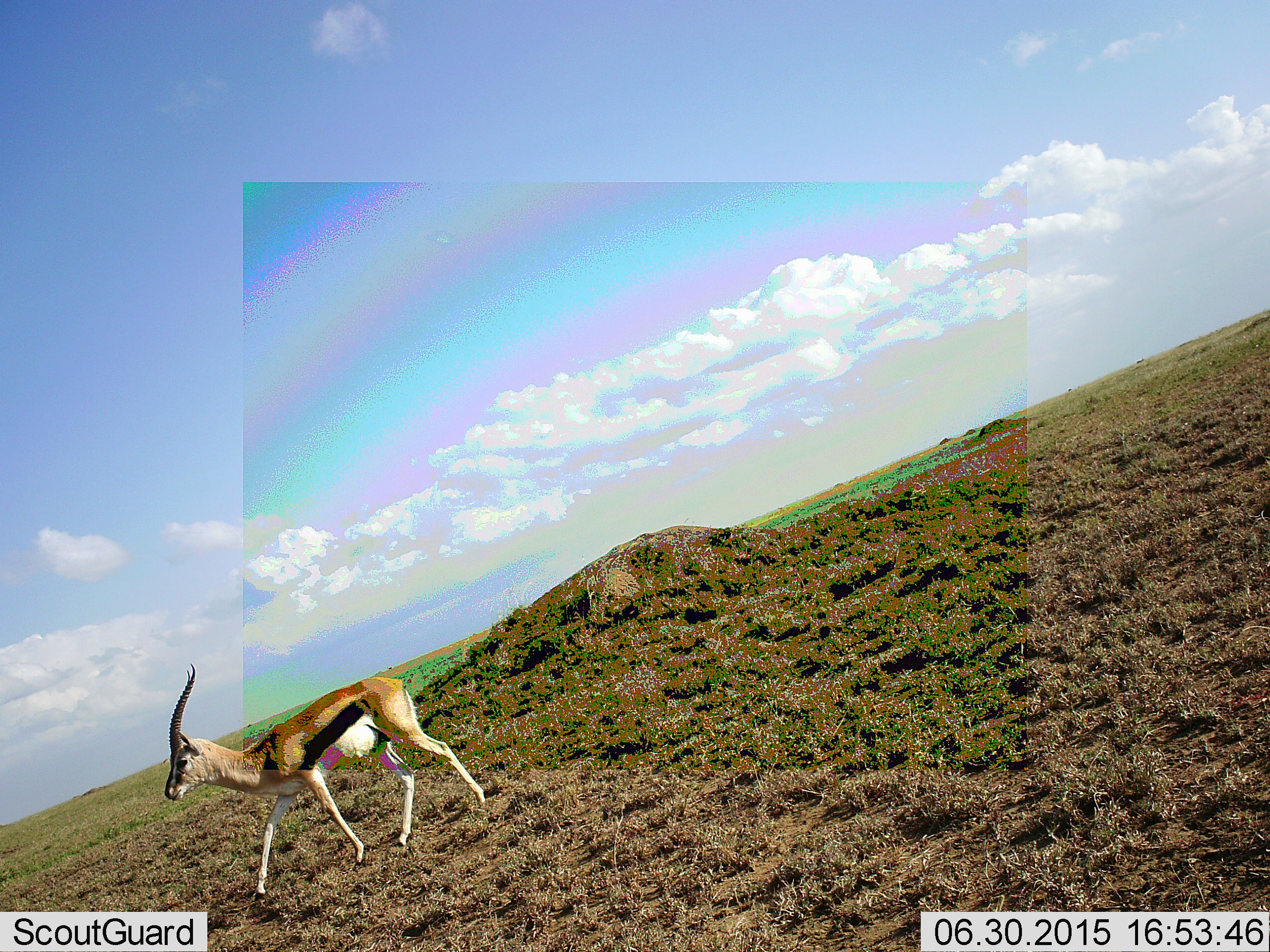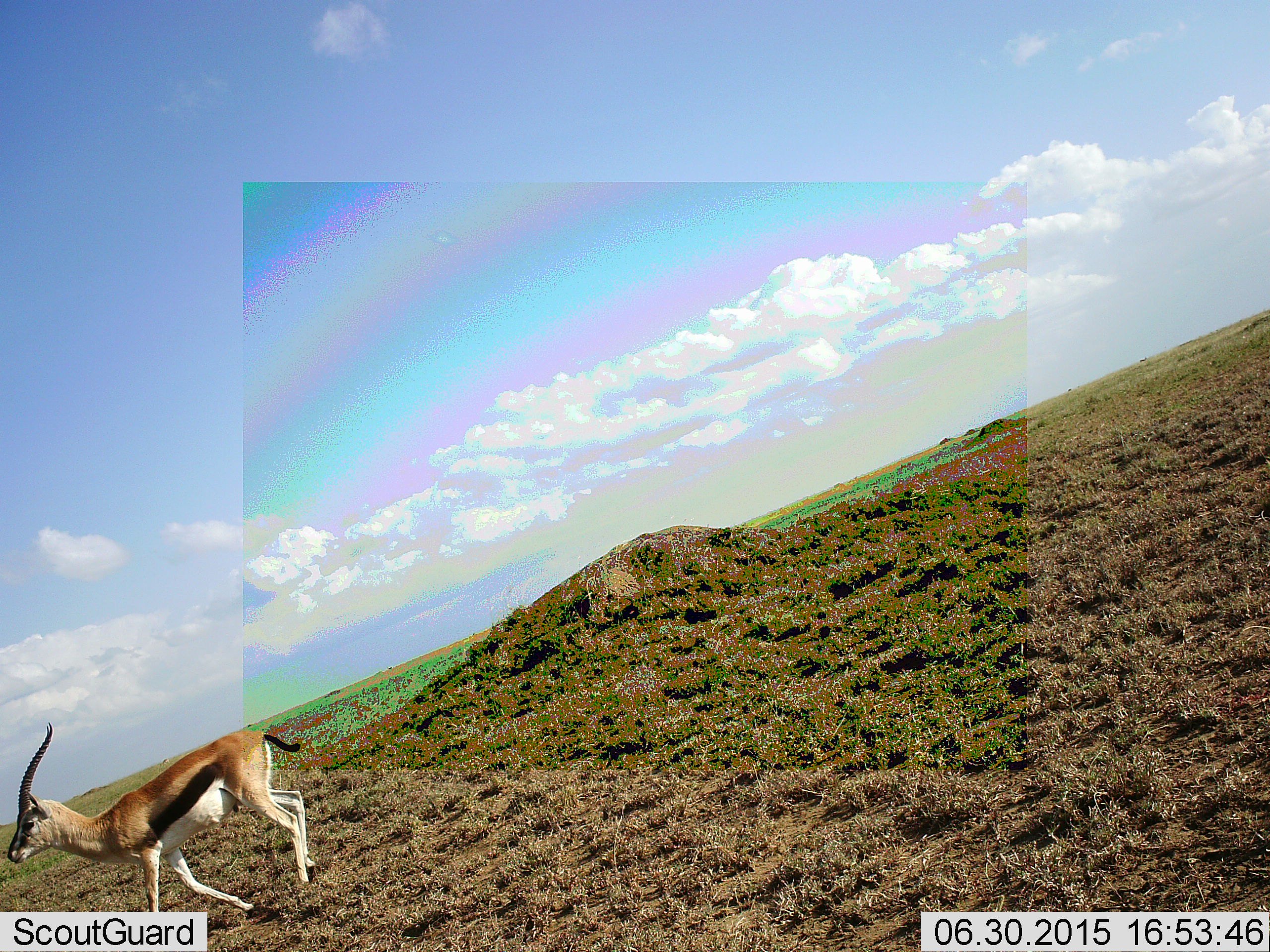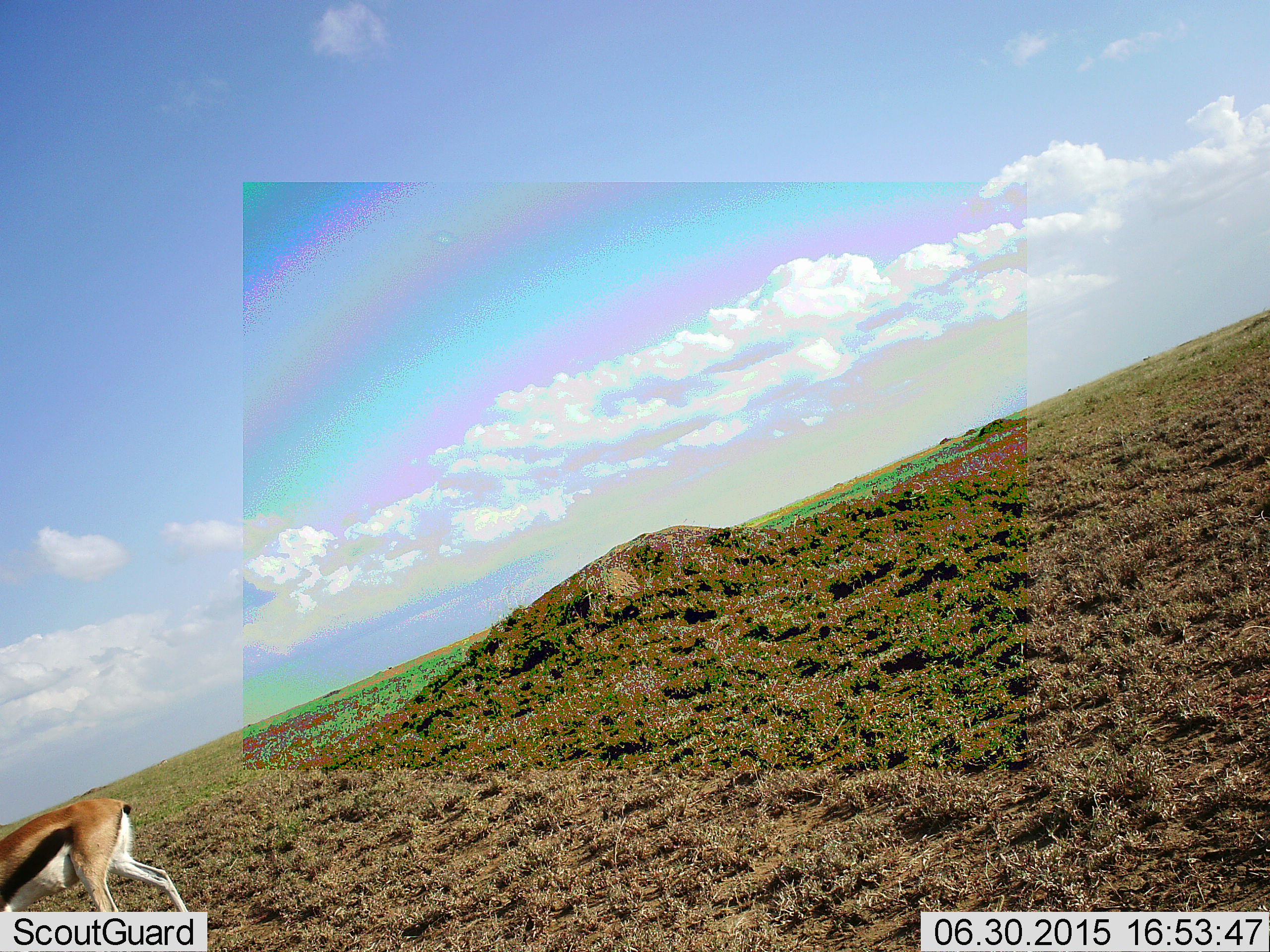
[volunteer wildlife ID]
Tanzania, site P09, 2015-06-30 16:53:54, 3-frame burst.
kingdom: Animalia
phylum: Chordata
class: Mammalia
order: Artiodactyla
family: Bovidae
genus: Eudorcas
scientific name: Eudorcas thomsonii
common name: thomson's gazelle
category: gazellethomsons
Gazellethomsons (thomson's gazelle) (Eudorcas thomsonii), count 1. Behavior (volunteer vote fractions): standing 0%, resting 0%, moving 90%, interacting 0%. Young present (vote fraction): 0%. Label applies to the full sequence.